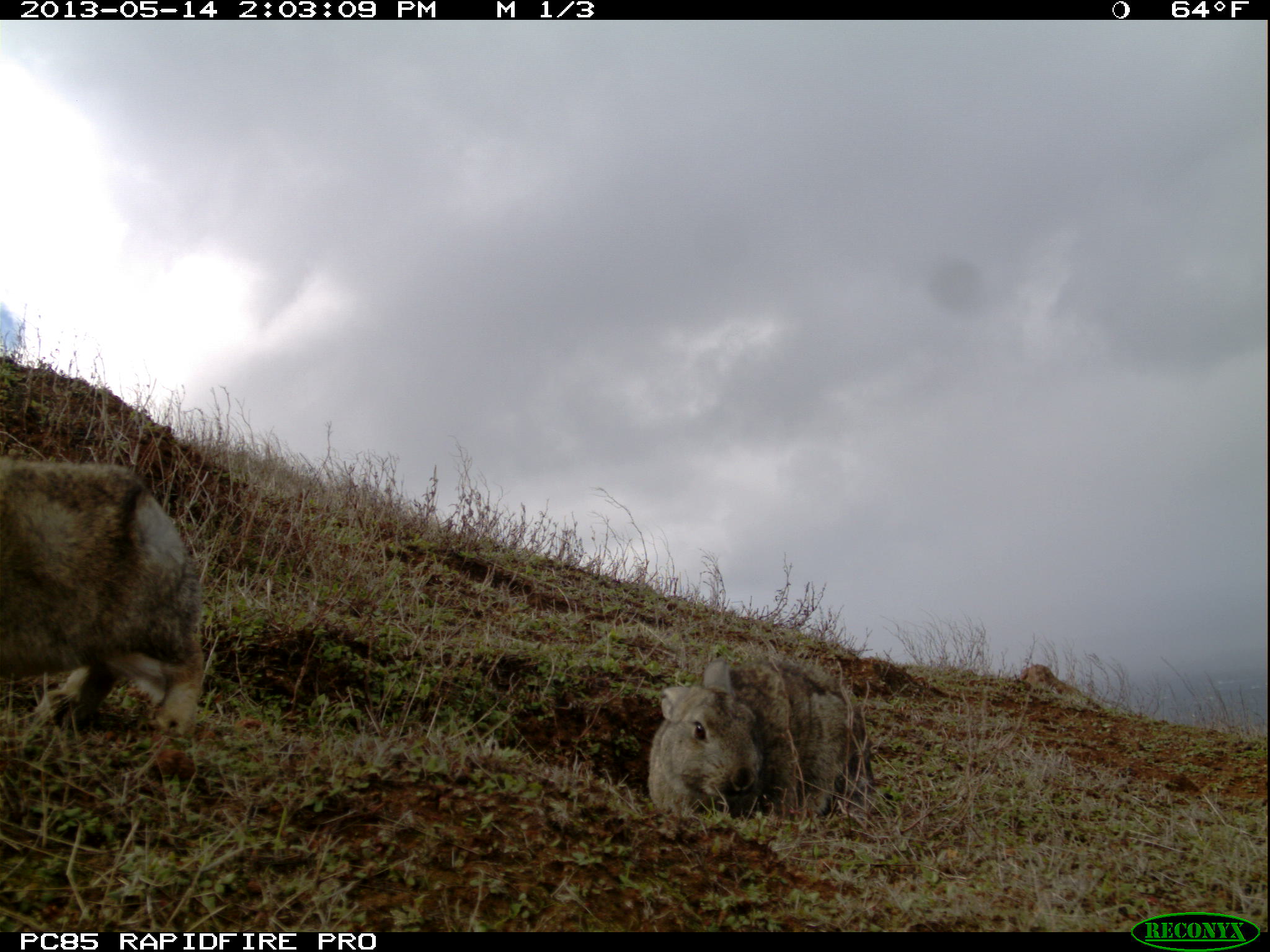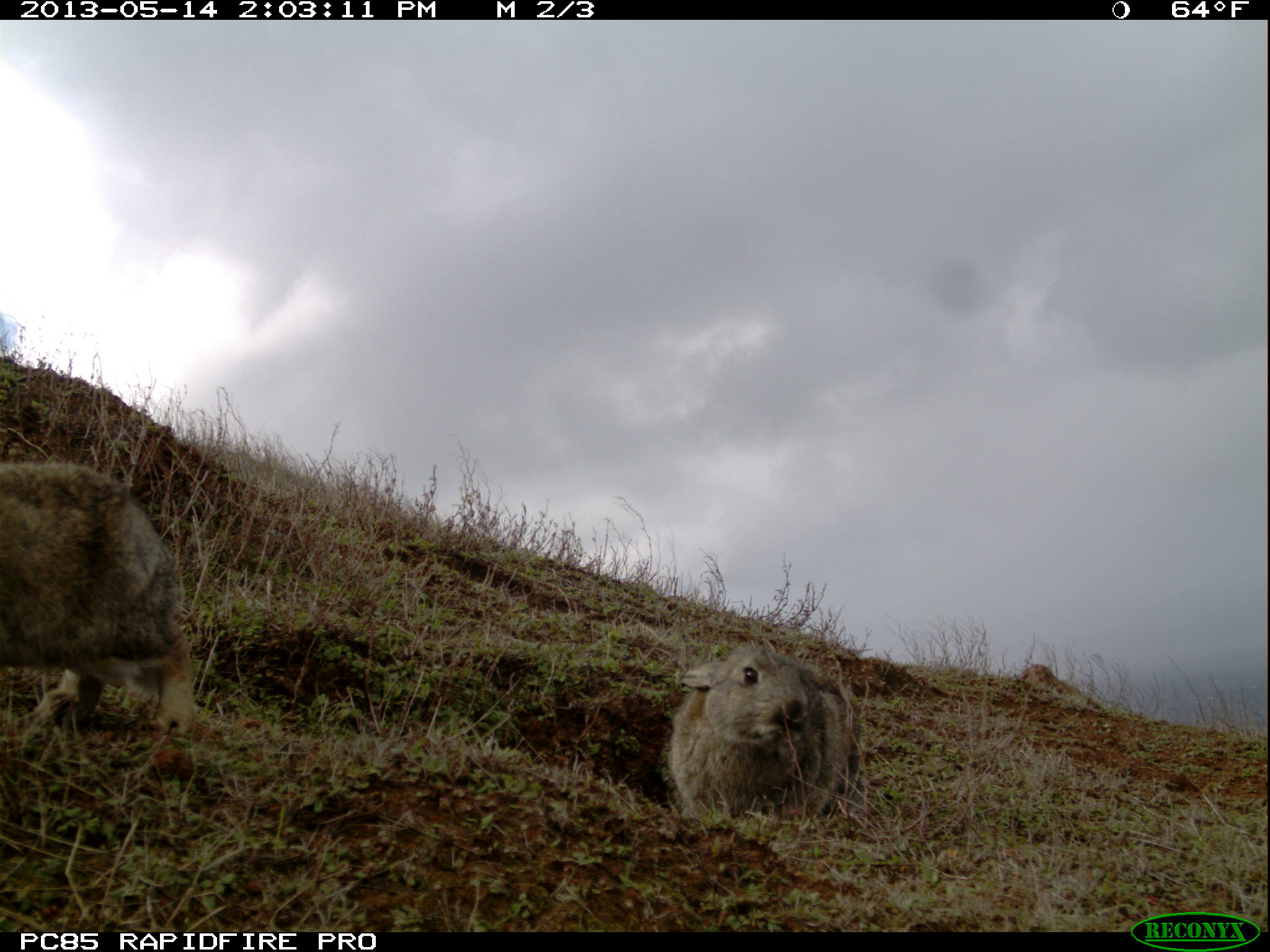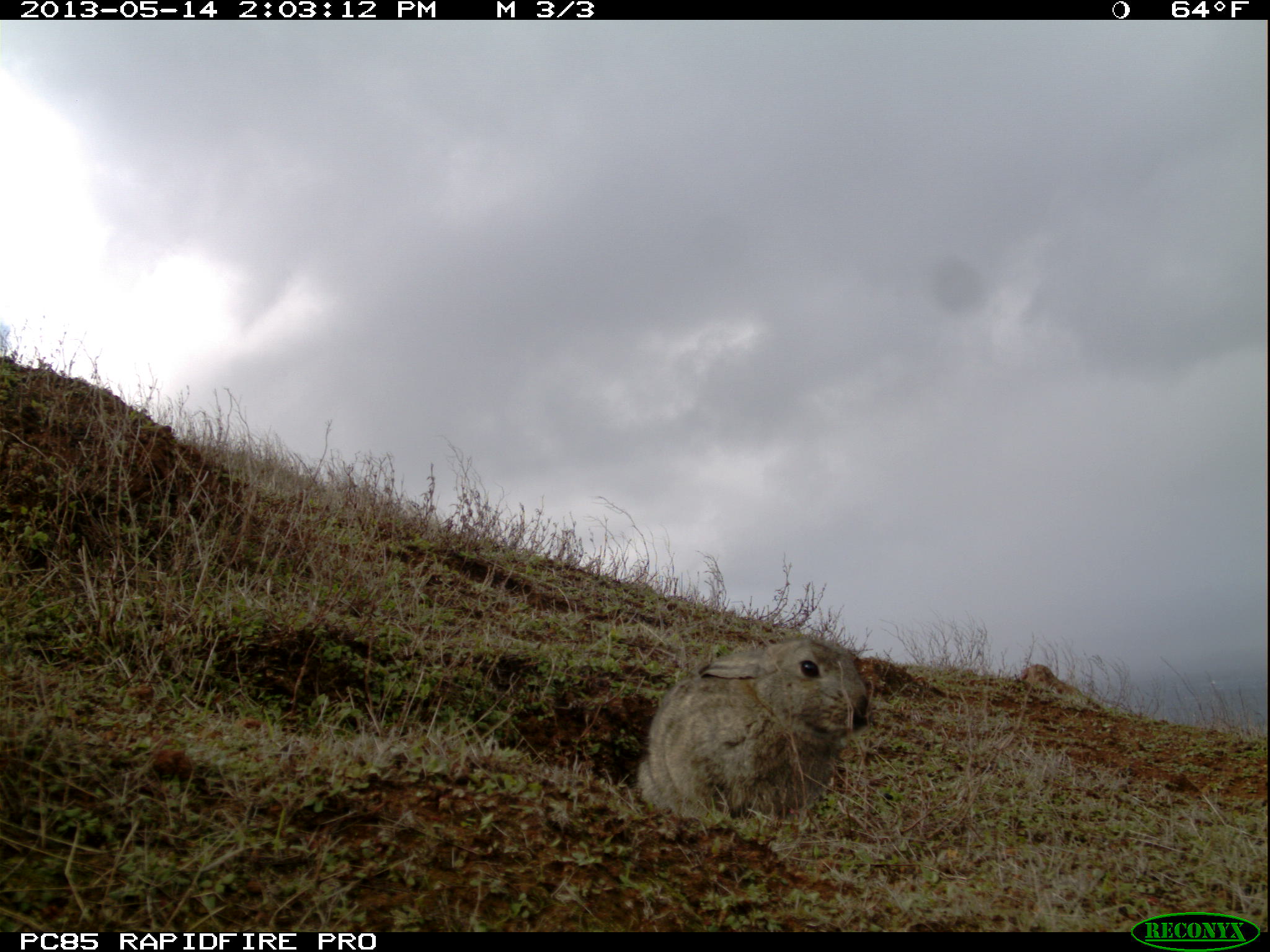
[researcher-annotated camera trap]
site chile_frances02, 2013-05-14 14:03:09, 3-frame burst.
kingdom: Animalia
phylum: Chordata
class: Mammalia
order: Lagomorpha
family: Leporidae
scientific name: Leporidae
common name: rabbits and hares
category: rabbit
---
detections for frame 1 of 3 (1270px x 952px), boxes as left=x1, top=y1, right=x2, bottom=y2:
rabbit: left=0, top=456, right=206, bottom=753; left=641, top=648, right=872, bottom=827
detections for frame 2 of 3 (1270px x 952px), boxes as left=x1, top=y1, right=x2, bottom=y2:
rabbit: left=0, top=459, right=197, bottom=750; left=662, top=635, right=860, bottom=828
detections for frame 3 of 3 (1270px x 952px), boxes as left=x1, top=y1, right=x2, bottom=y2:
rabbit: left=634, top=634, right=873, bottom=830